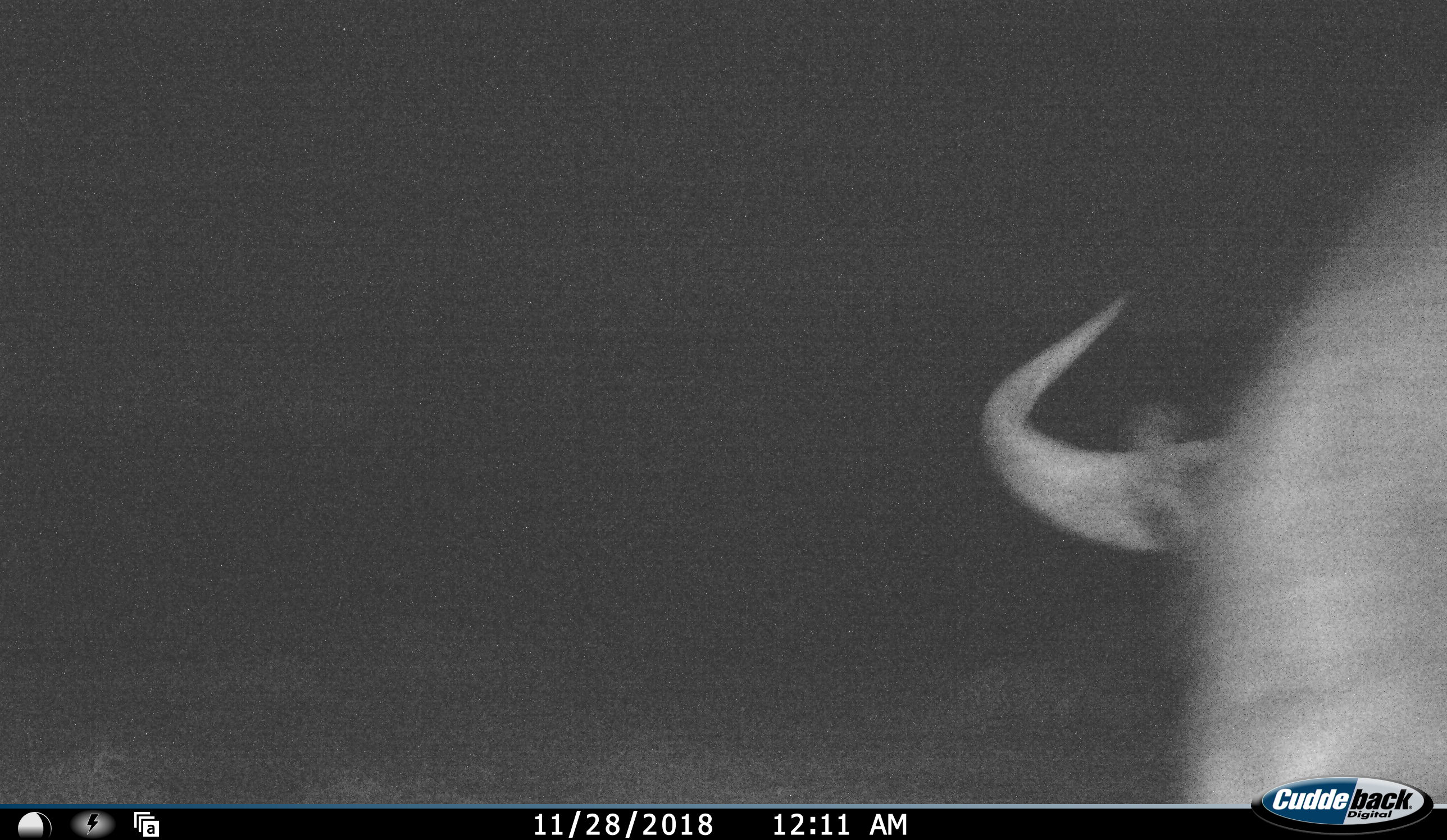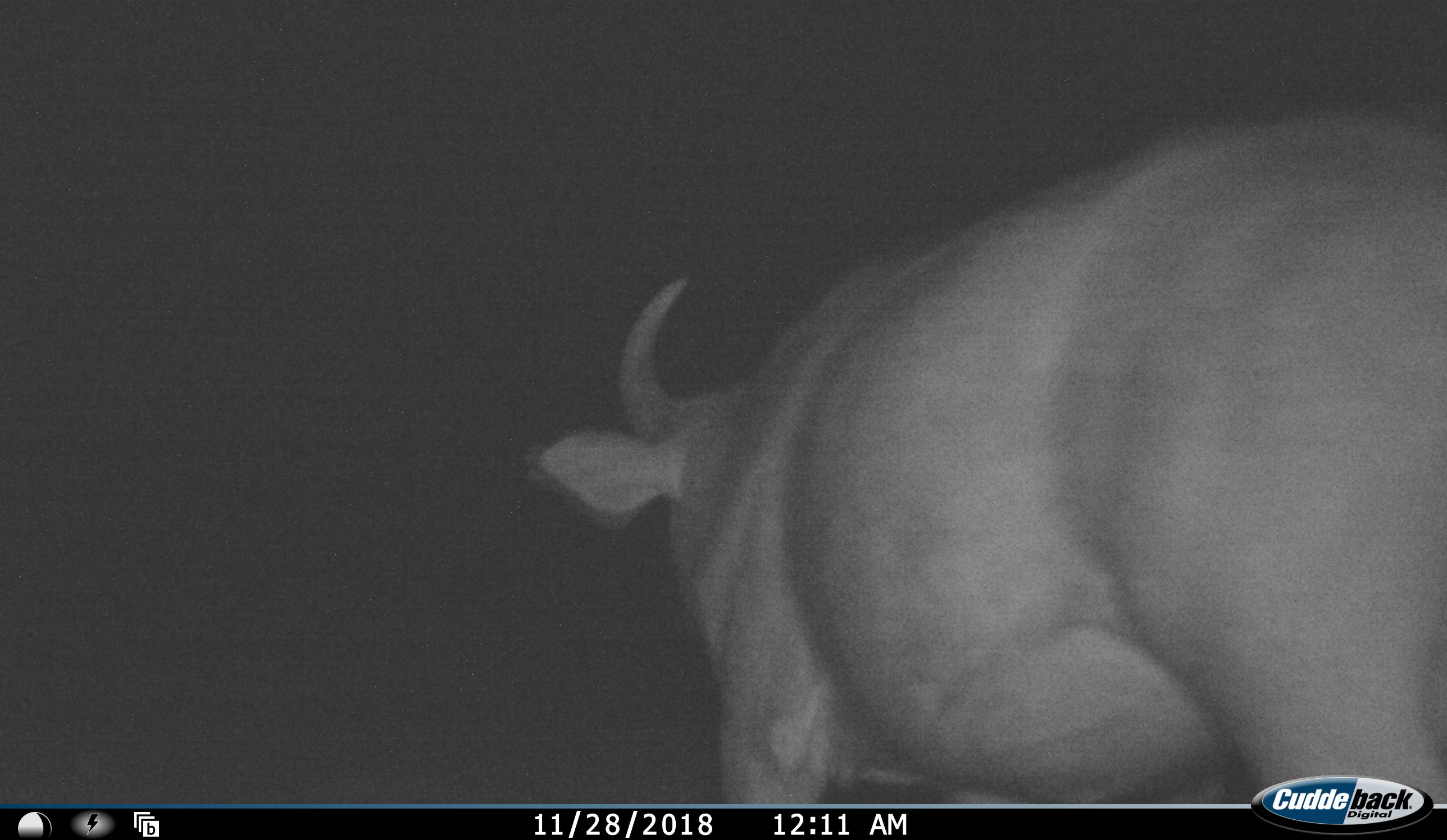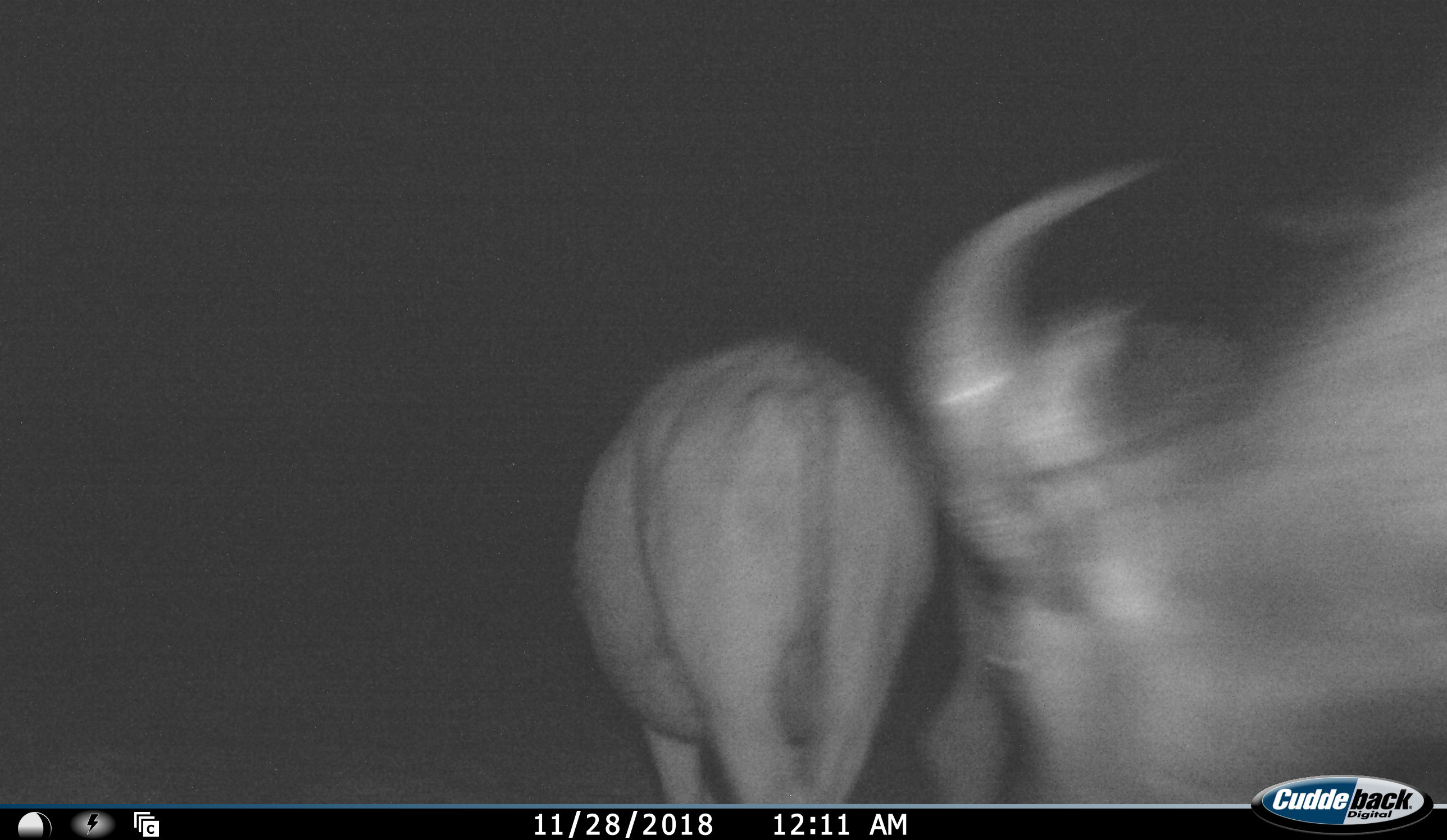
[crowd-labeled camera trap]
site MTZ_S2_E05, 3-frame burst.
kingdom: Animalia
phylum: Chordata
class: Mammalia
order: Artiodactyla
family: Bovidae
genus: Syncerus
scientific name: Syncerus caffer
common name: african buffalo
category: buffalo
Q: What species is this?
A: Buffalo (african buffalo) (Syncerus caffer).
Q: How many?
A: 2.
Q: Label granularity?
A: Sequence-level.